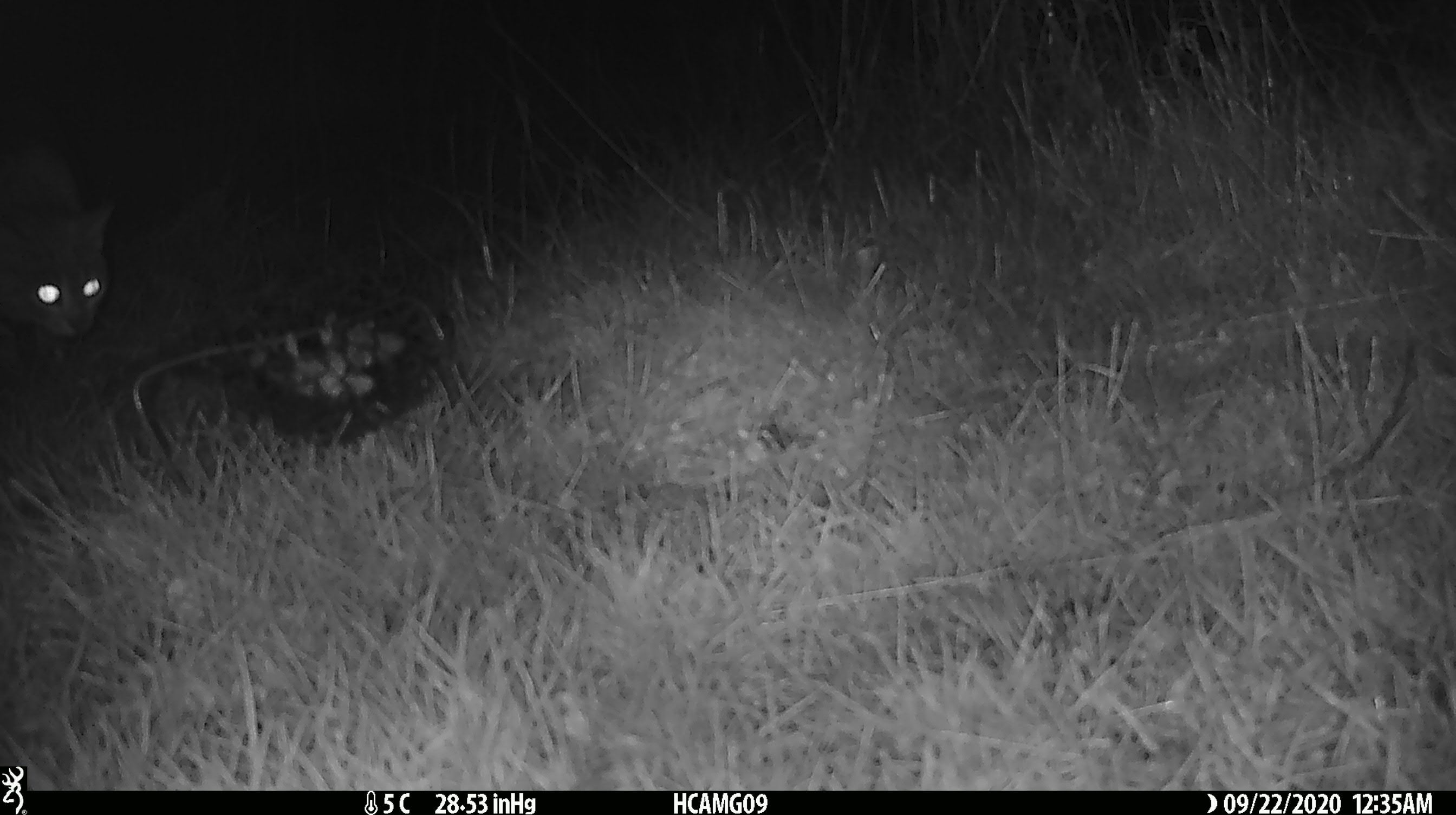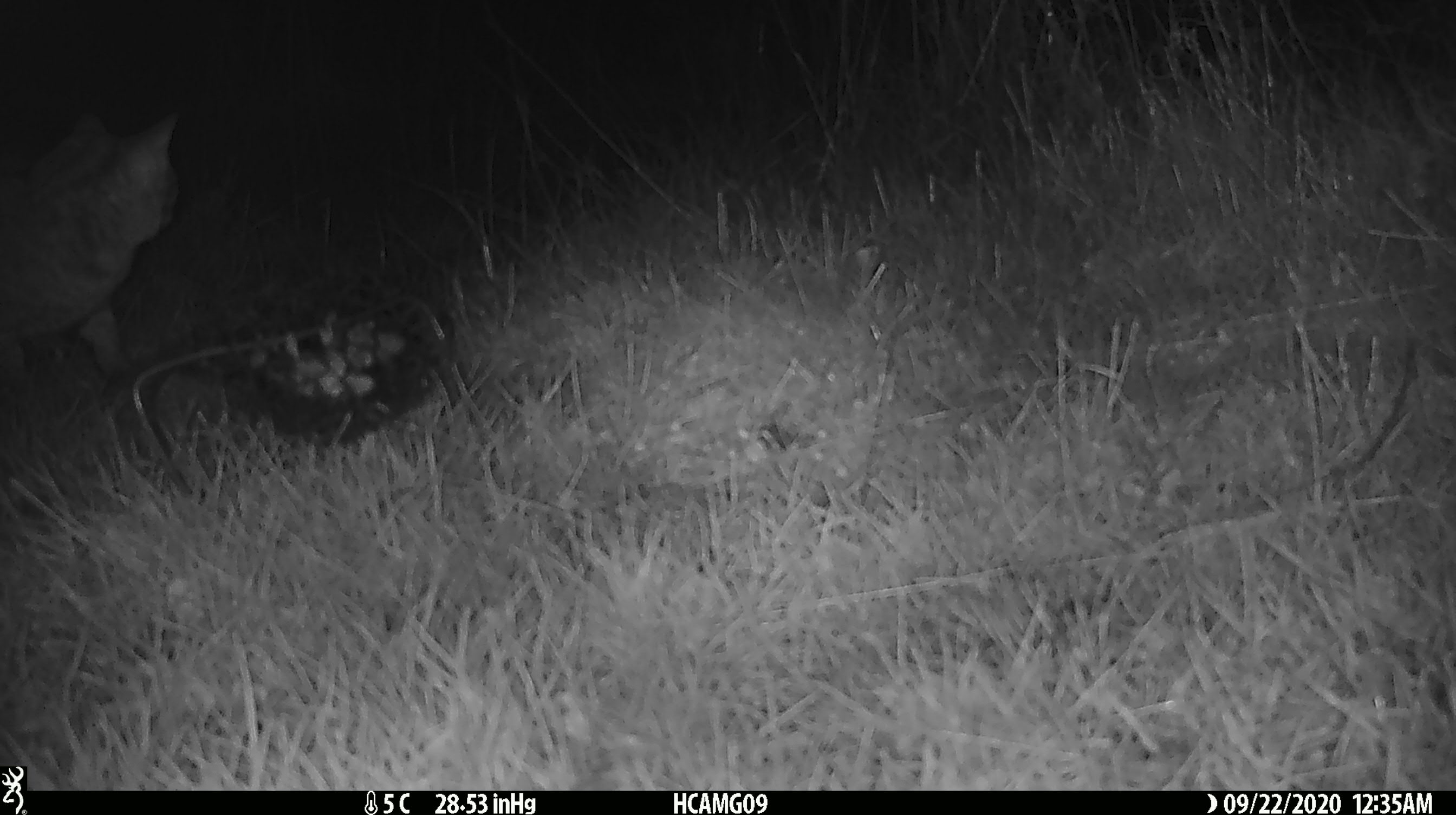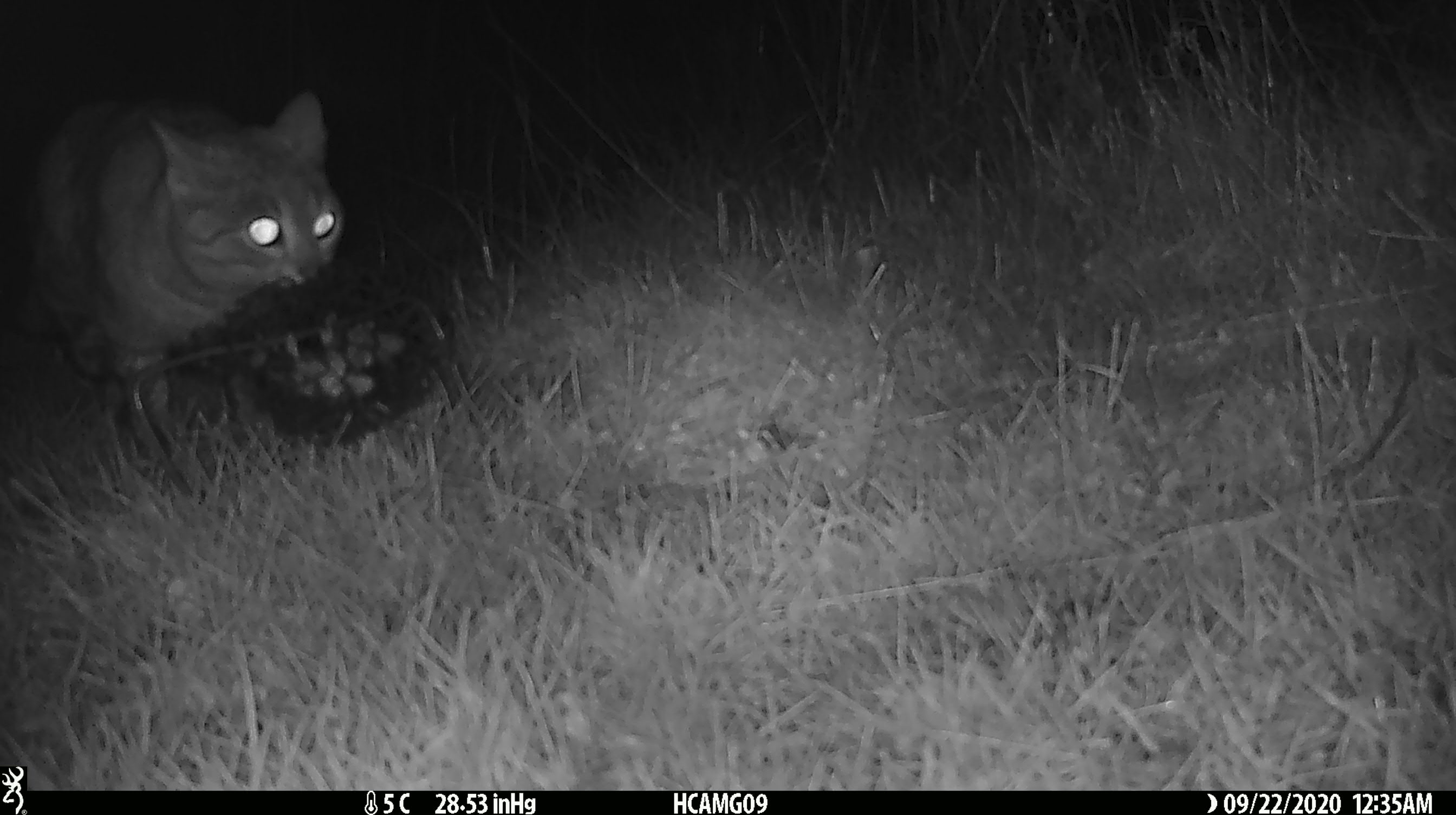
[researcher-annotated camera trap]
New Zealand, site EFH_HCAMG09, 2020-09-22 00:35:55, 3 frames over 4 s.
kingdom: Animalia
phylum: Chordata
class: Mammalia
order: Carnivora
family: Felidae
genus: Felis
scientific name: Felis catus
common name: domestic cat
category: cat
Cat (domestic cat) (Felis catus).